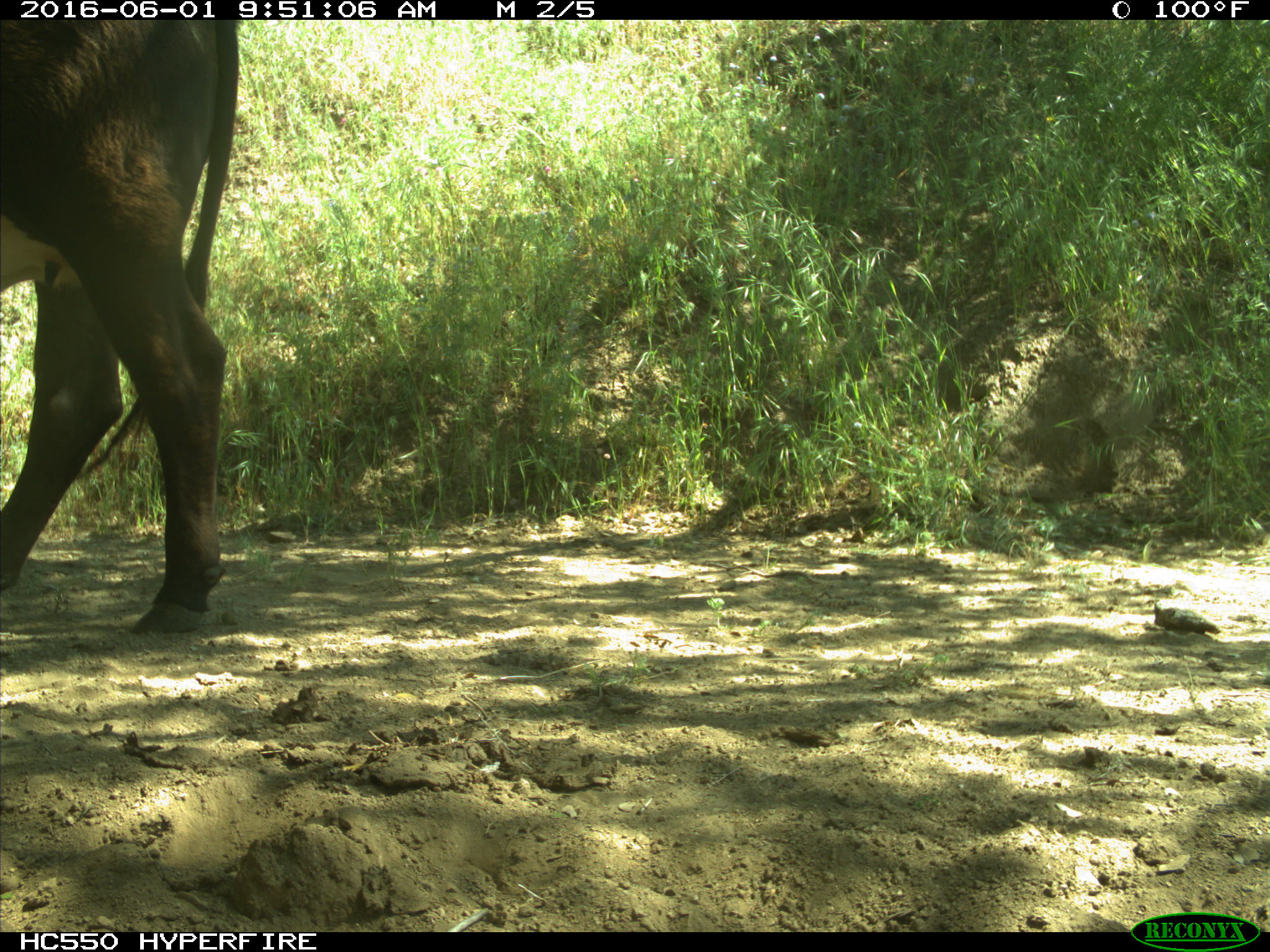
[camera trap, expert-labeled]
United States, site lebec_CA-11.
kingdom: Animalia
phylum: Chordata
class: Mammalia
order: Artiodactyla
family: Bovidae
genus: Bos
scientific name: Bos taurus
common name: domestic cow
Bos taurus (domestic cow).